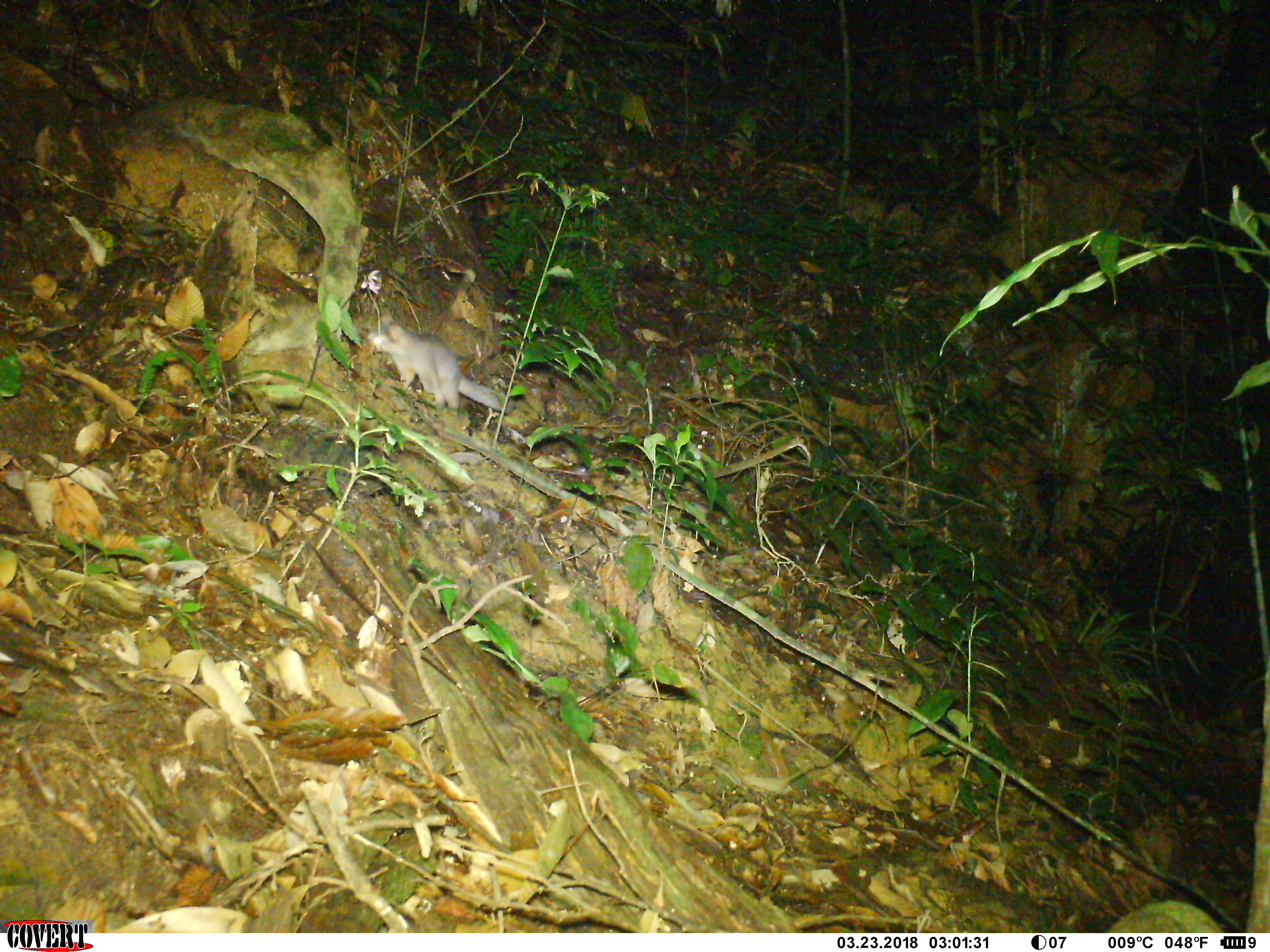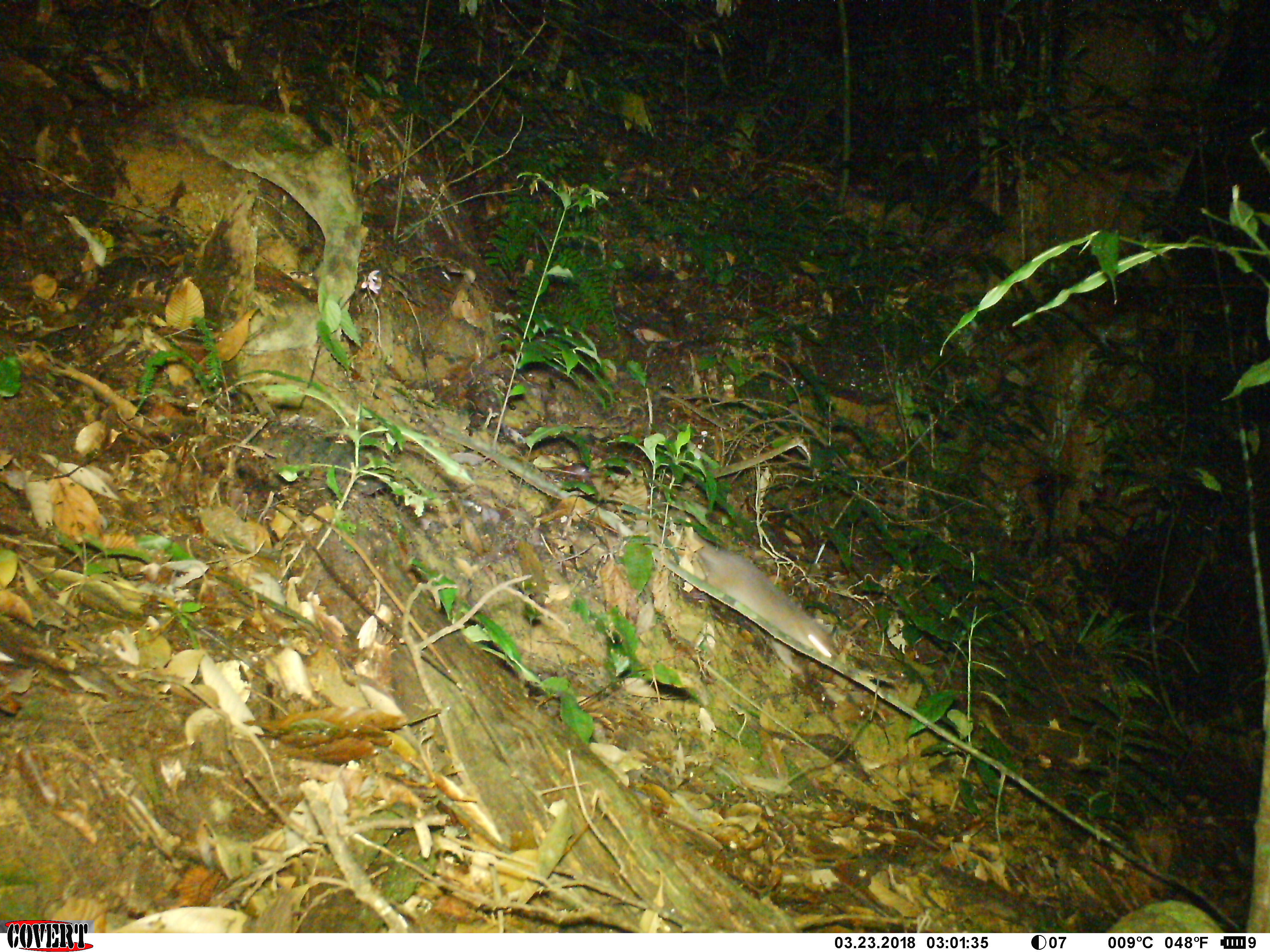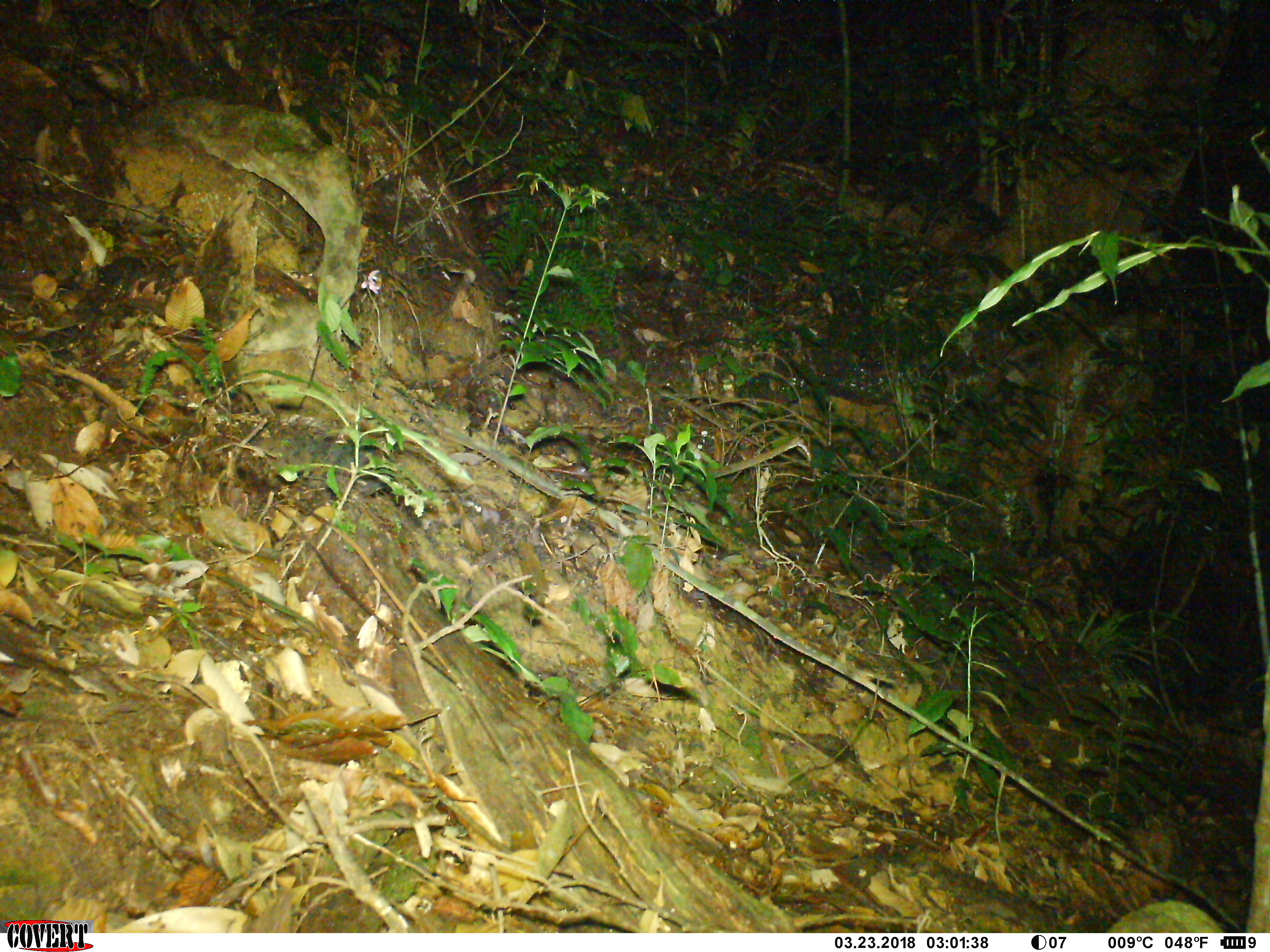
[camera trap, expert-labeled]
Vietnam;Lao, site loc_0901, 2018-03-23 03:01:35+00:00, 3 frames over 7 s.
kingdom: Animalia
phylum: Chordata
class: Mammalia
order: Carnivora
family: Mustelidae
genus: Melogale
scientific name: Melogale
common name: ferret badger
Ferret badger (Melogale). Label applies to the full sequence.